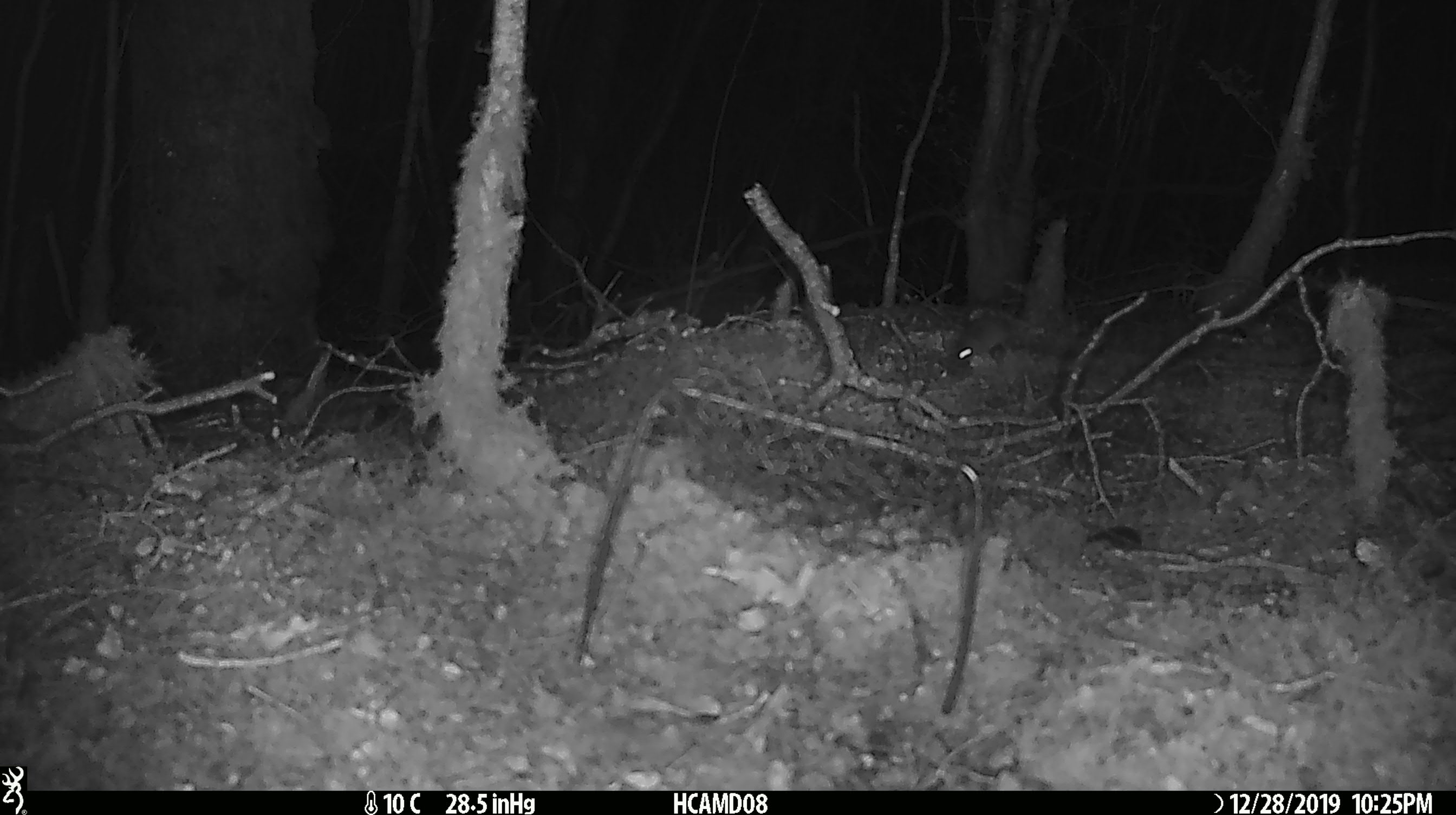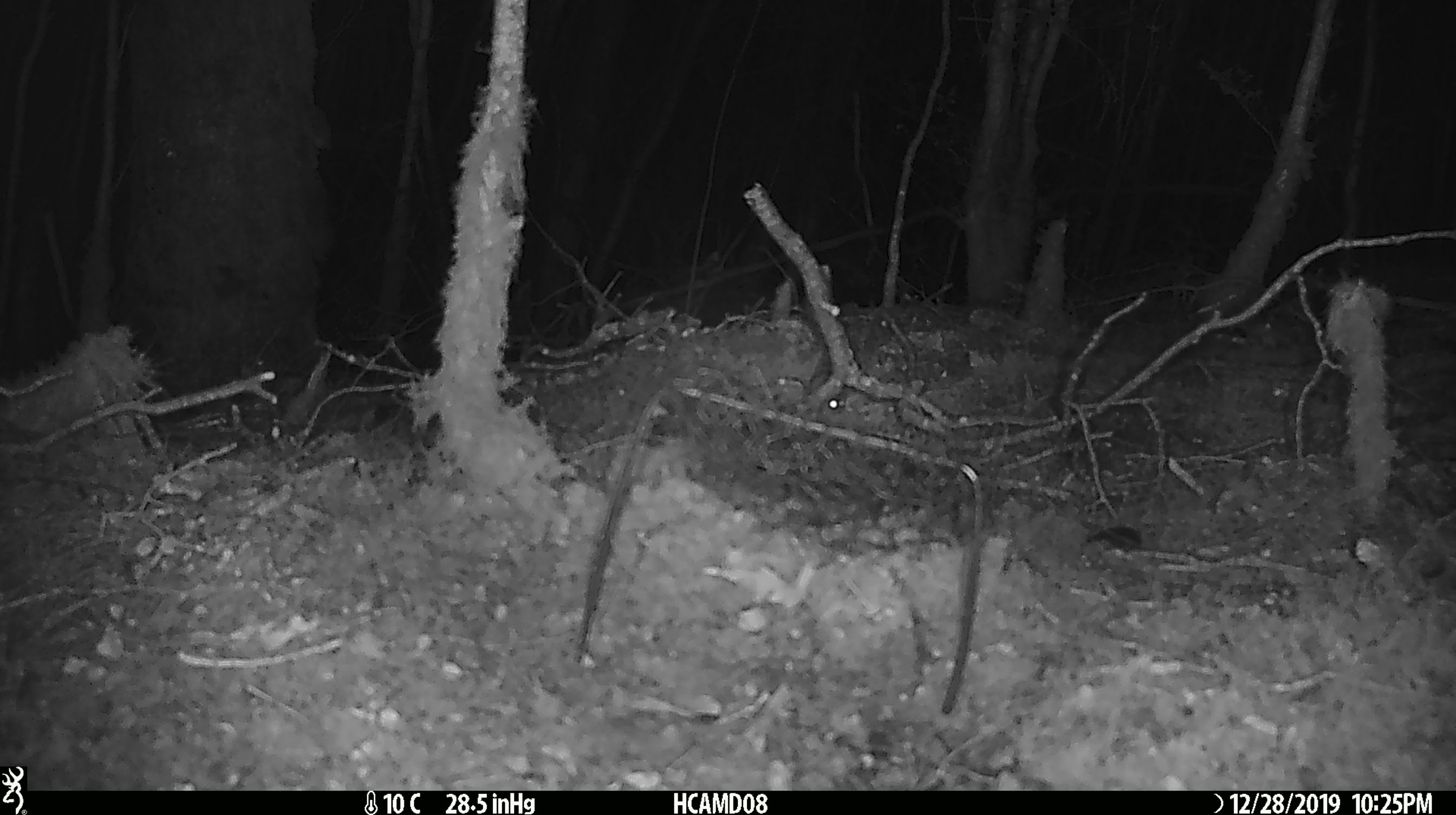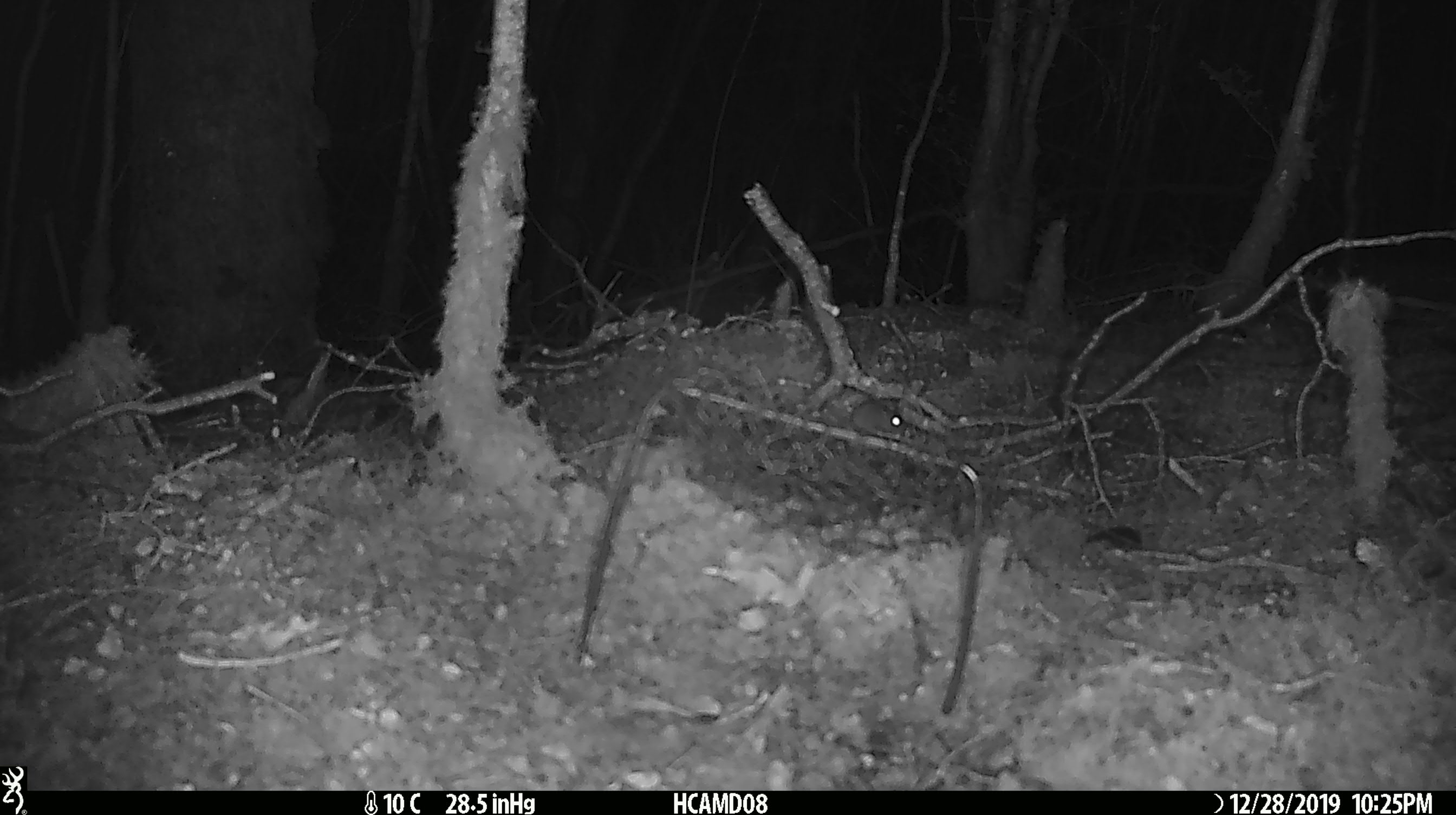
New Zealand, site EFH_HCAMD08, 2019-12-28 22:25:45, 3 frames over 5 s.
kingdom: Animalia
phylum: Chordata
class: Mammalia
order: Rodentia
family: Muridae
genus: Mus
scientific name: Mus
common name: mouse